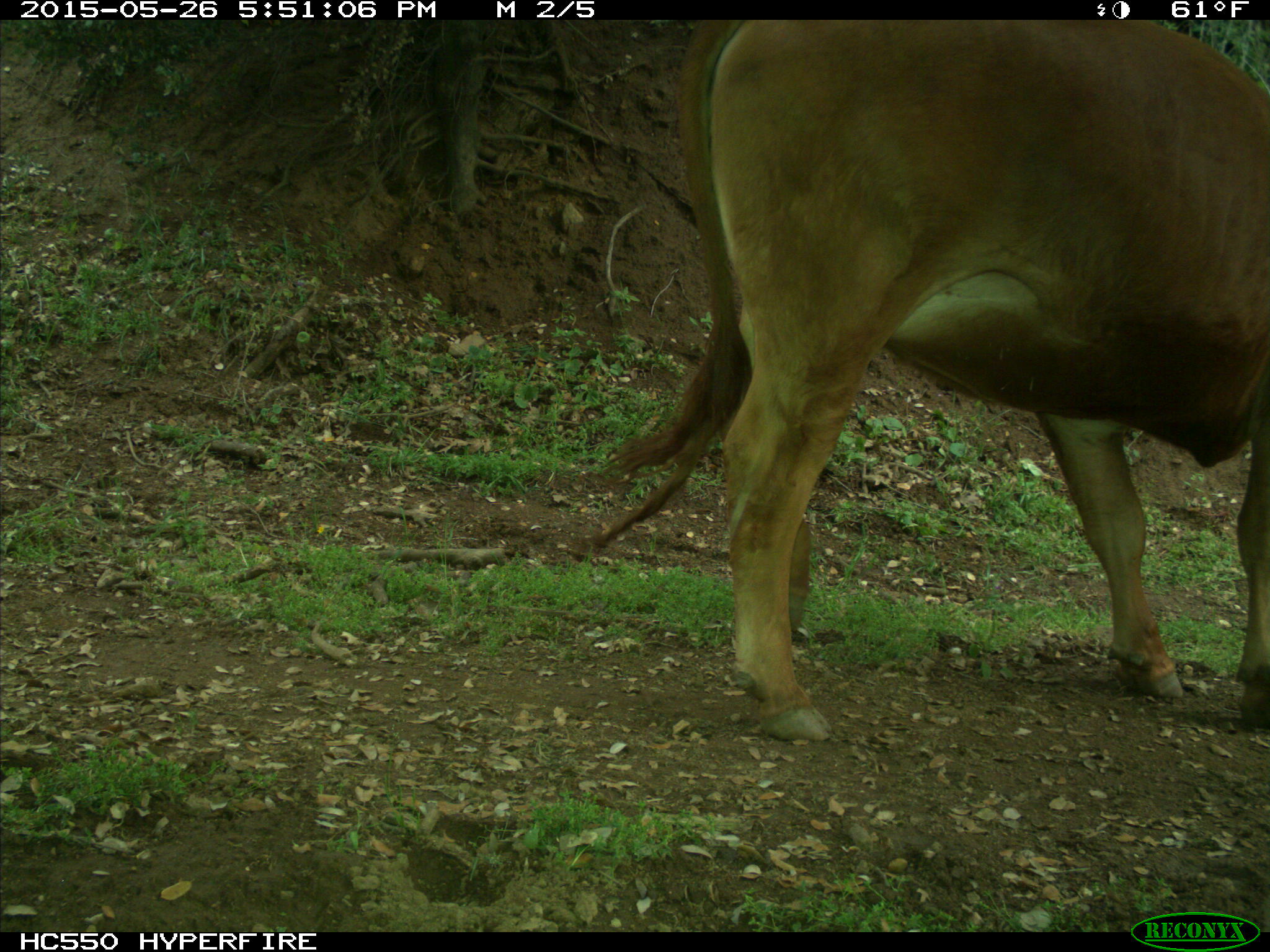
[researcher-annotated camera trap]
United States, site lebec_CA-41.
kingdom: Animalia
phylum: Chordata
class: Mammalia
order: Artiodactyla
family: Bovidae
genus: Bos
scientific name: Bos taurus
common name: domestic cow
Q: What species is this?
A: Bos taurus (domestic cow).